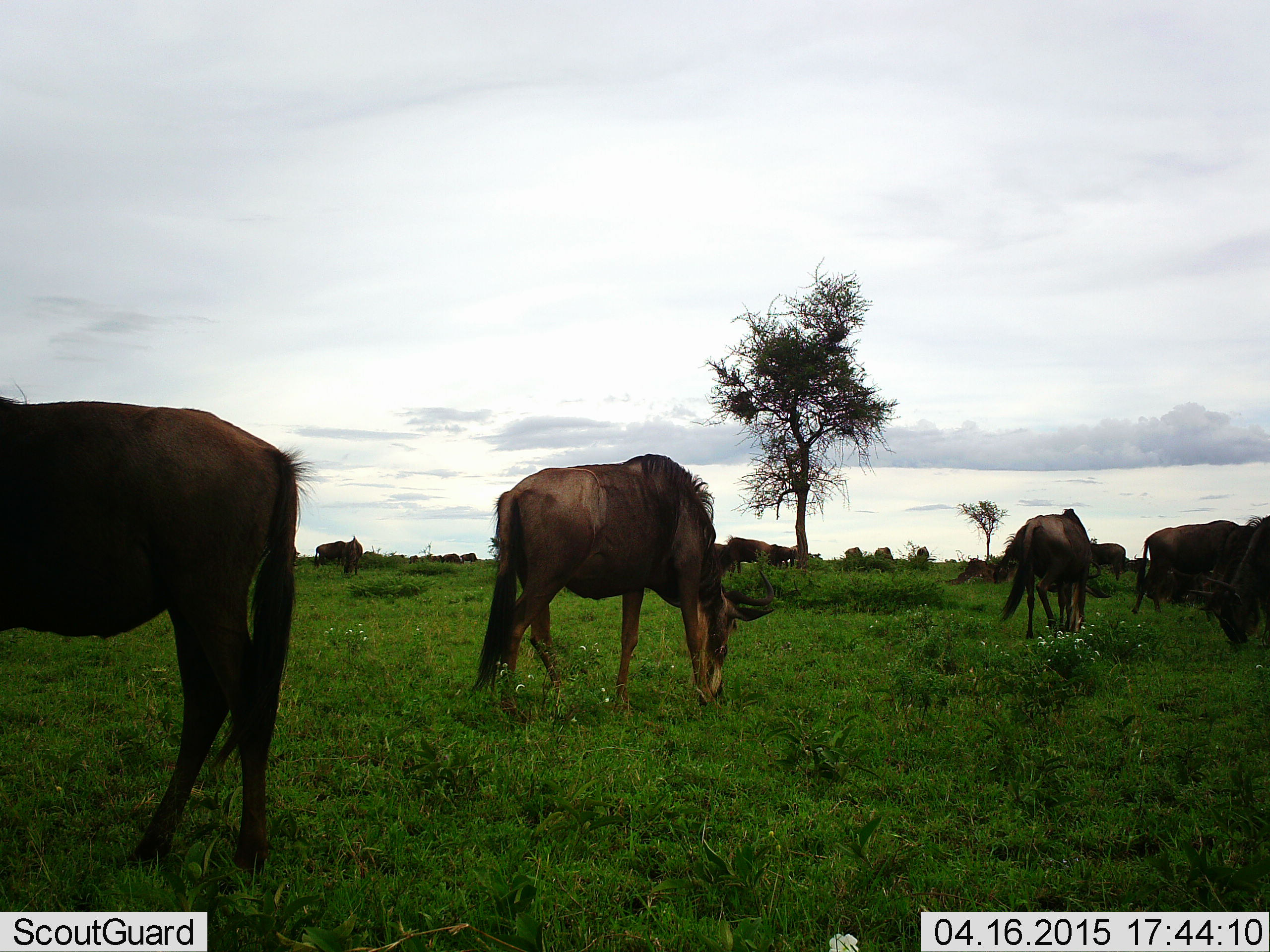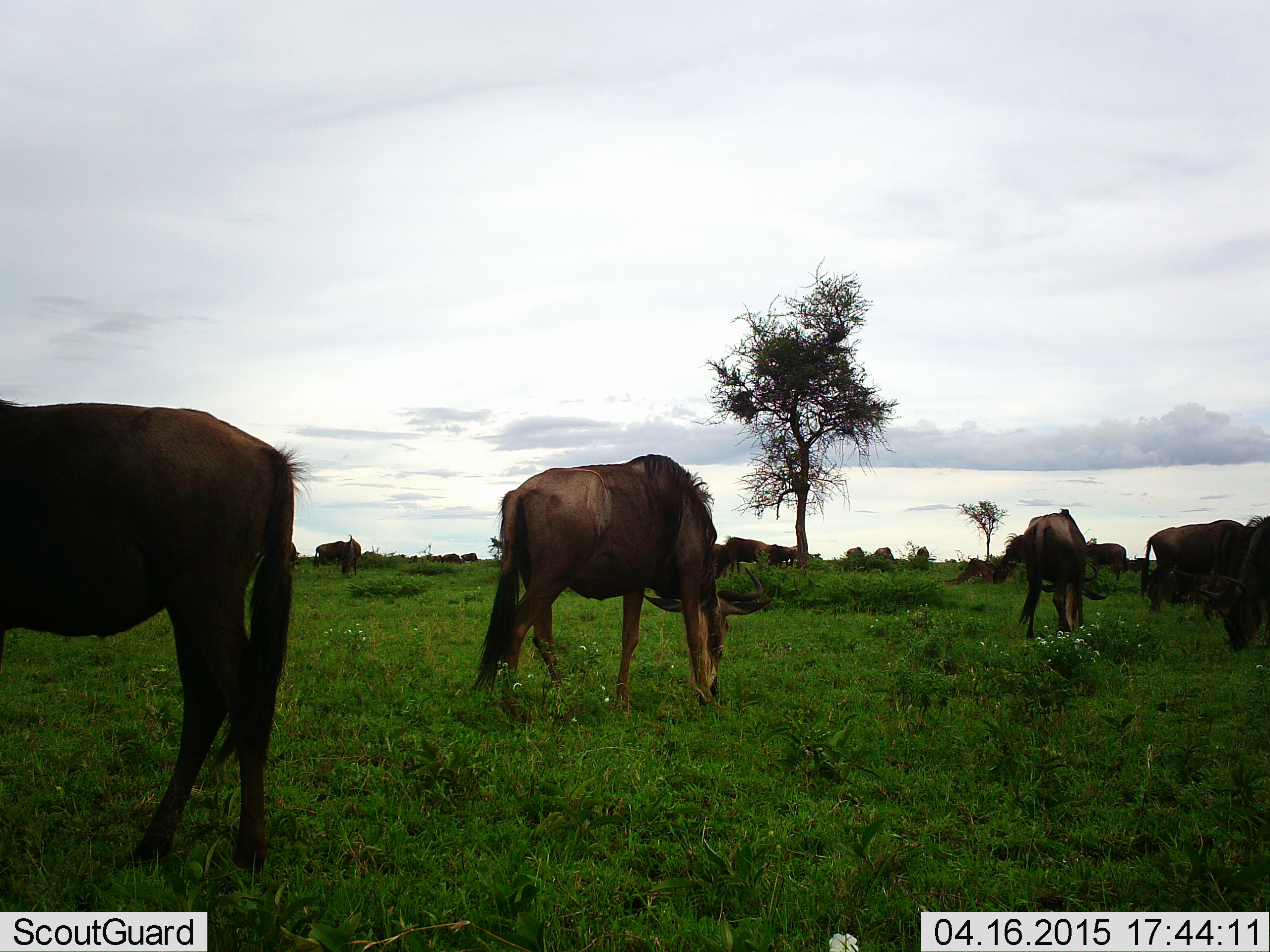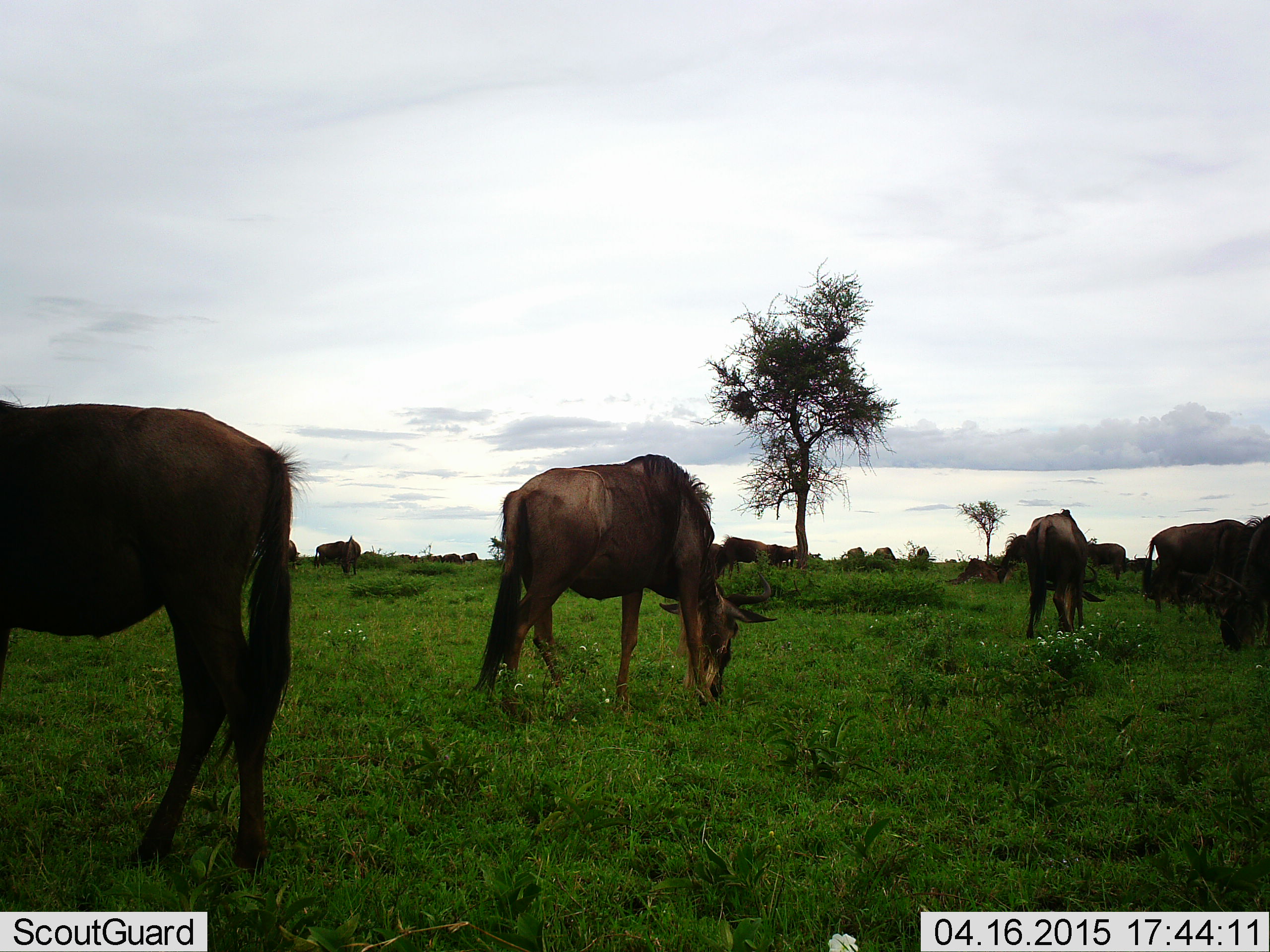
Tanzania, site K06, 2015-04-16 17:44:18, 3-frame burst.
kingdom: Animalia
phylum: Chordata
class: Mammalia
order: Artiodactyla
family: Bovidae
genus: Connochaetes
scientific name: Connochaetes taurinus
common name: blue wildebeest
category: wildebeest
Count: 11-50.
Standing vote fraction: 30%.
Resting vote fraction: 0%.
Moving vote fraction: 10%.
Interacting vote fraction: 0%.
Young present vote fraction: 0%.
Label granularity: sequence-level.